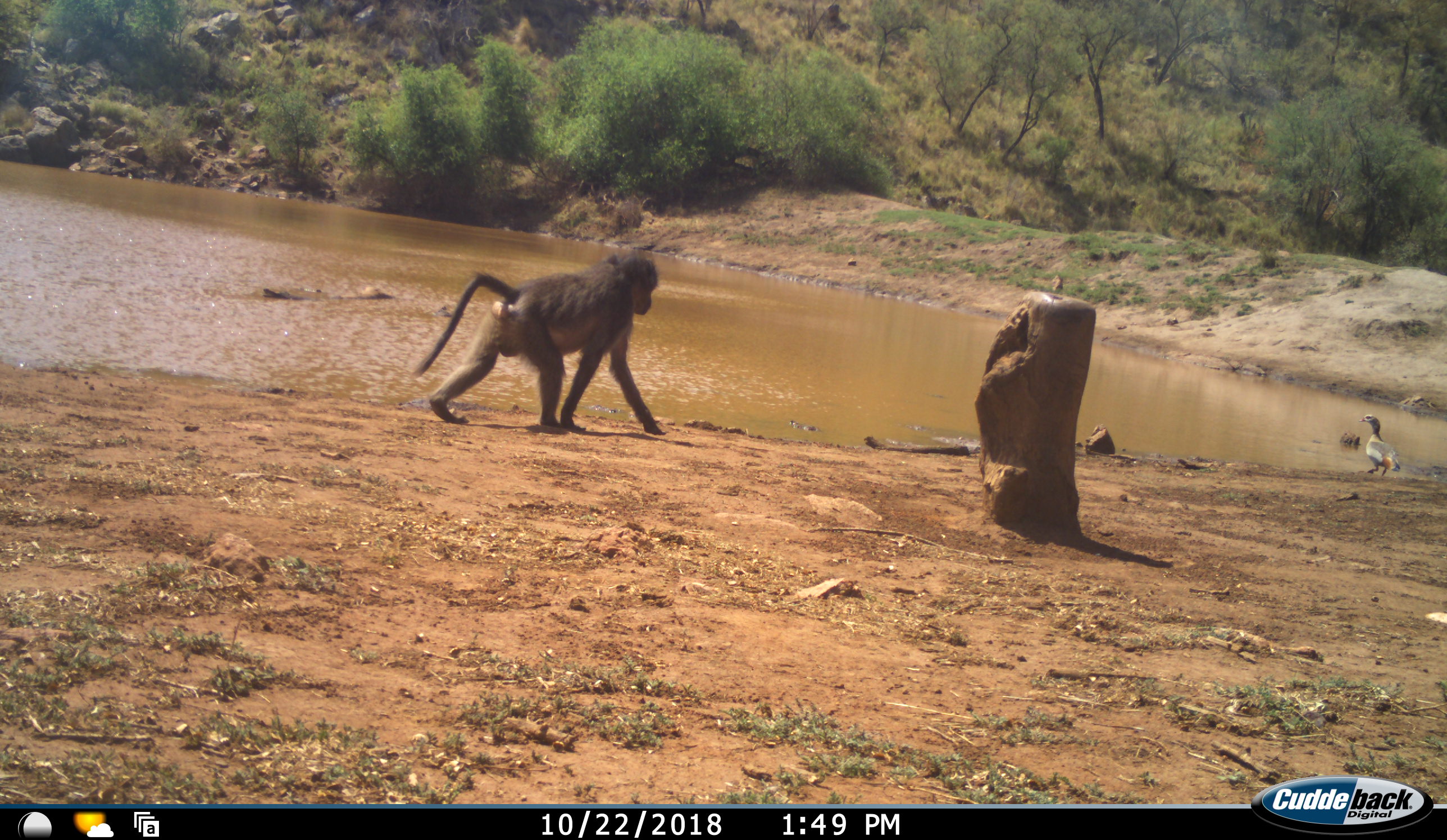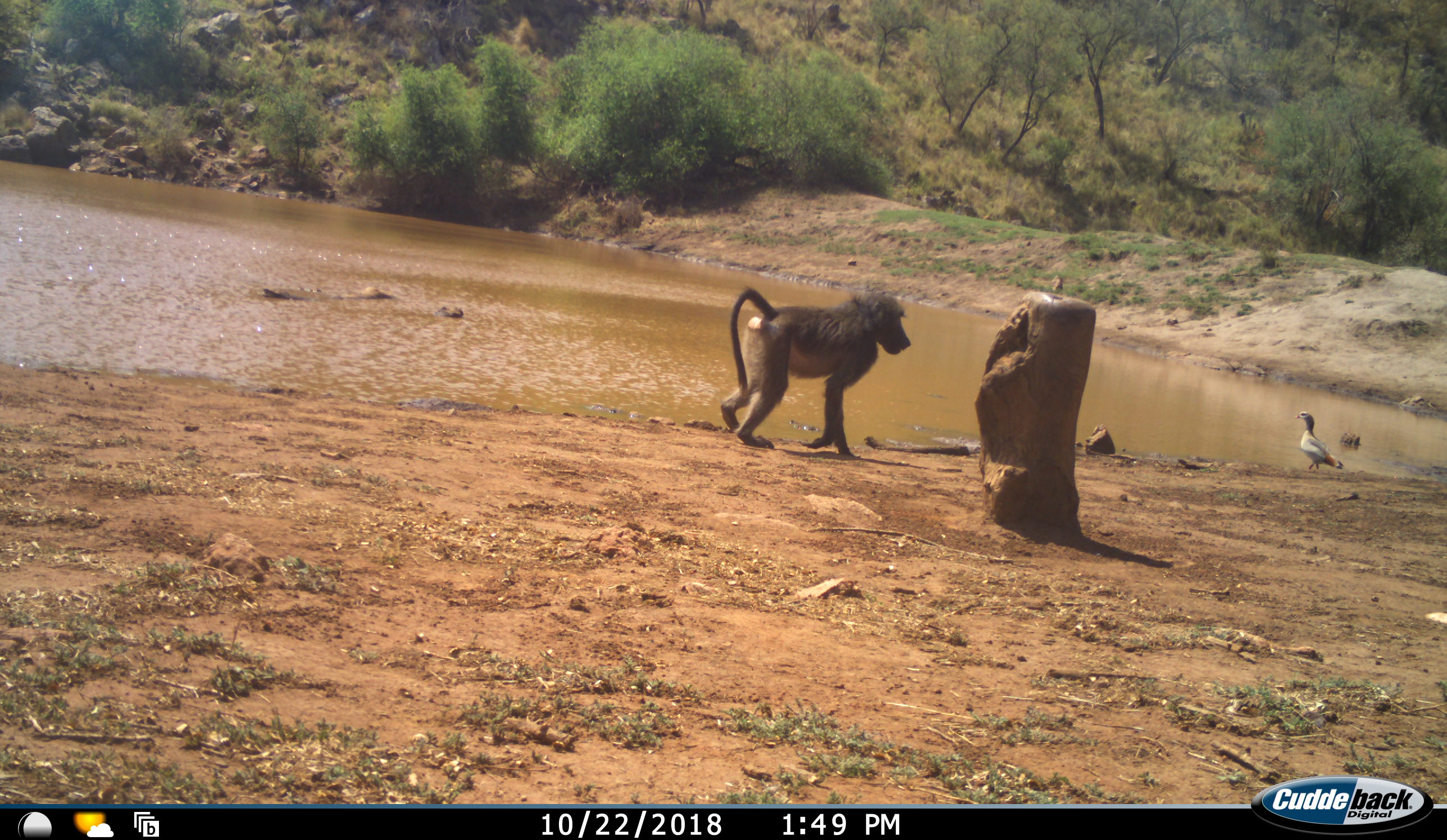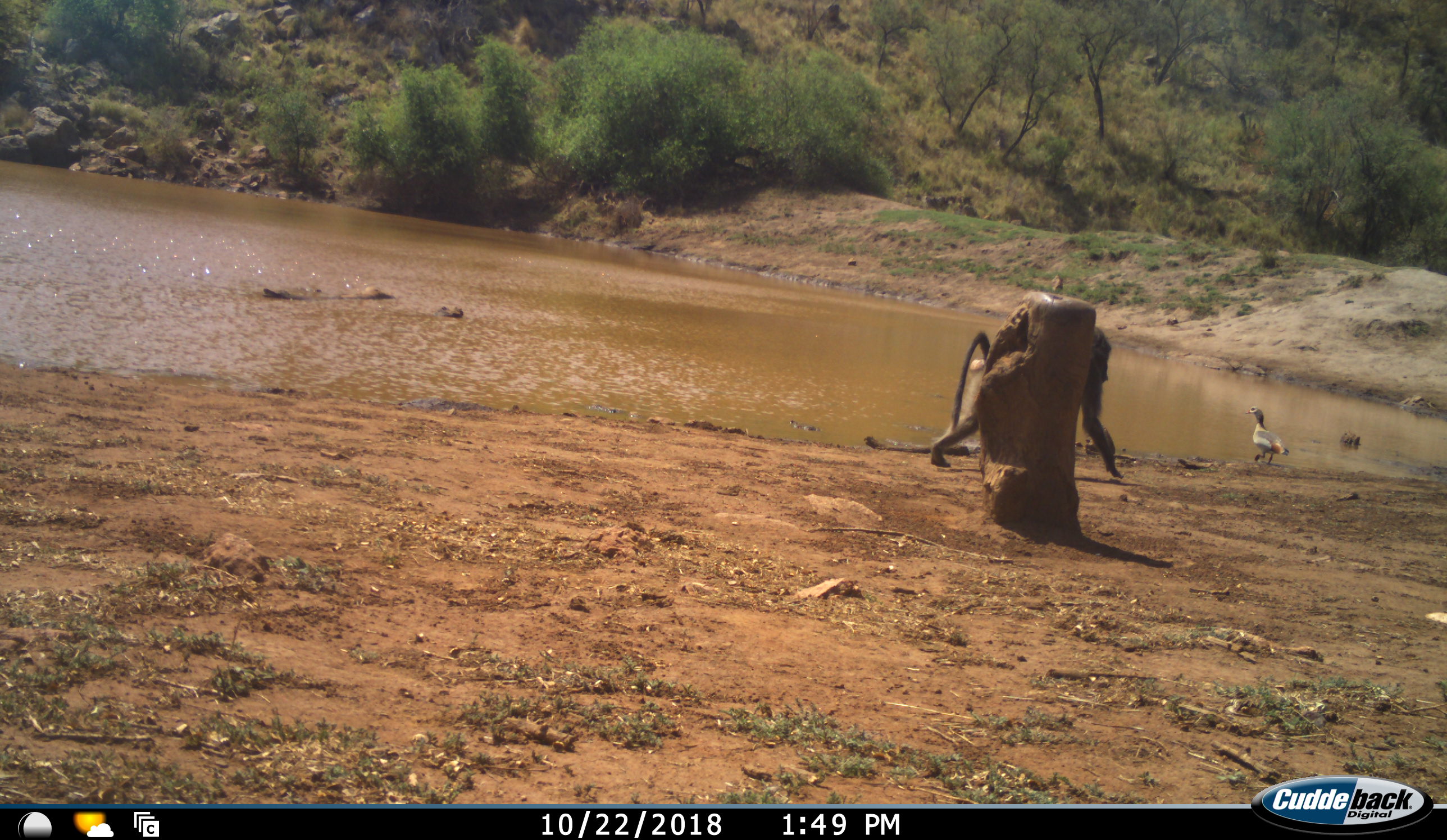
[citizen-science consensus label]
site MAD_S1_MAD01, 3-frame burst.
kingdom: Animalia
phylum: Chordata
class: Mammalia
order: Primates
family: Cercopithecidae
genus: Papio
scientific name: Papio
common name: baboon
Baboon (Papio), count 1. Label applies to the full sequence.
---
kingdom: Animalia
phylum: Chordata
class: Aves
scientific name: Aves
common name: bird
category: birdother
Birdother (bird) (Aves), count 1. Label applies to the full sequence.